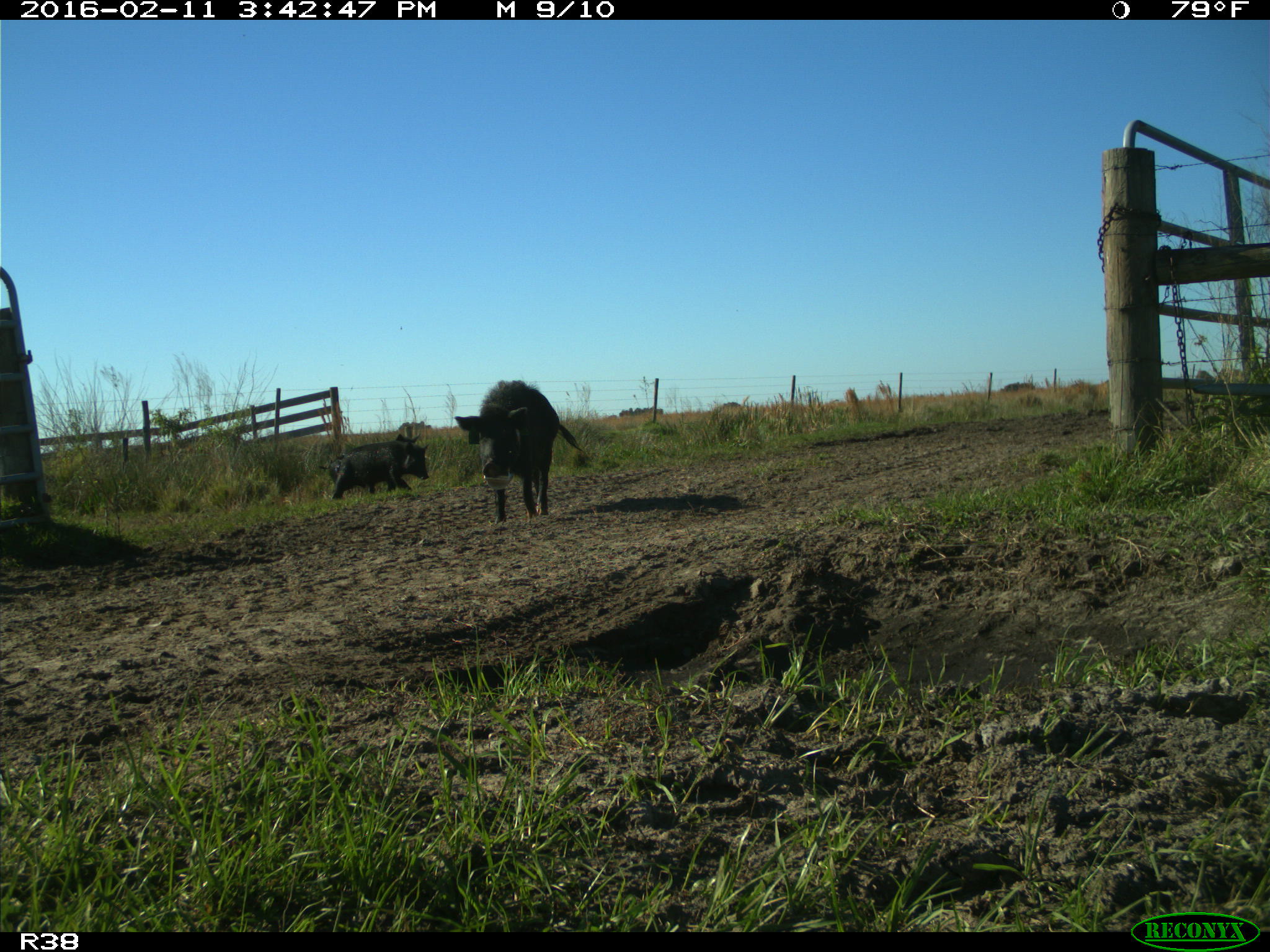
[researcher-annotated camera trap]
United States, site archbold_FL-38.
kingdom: Animalia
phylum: Chordata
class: Mammalia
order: Artiodactyla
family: Suidae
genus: Sus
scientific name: Sus scrofa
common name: wild boar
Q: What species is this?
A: Sus scrofa (wild boar).